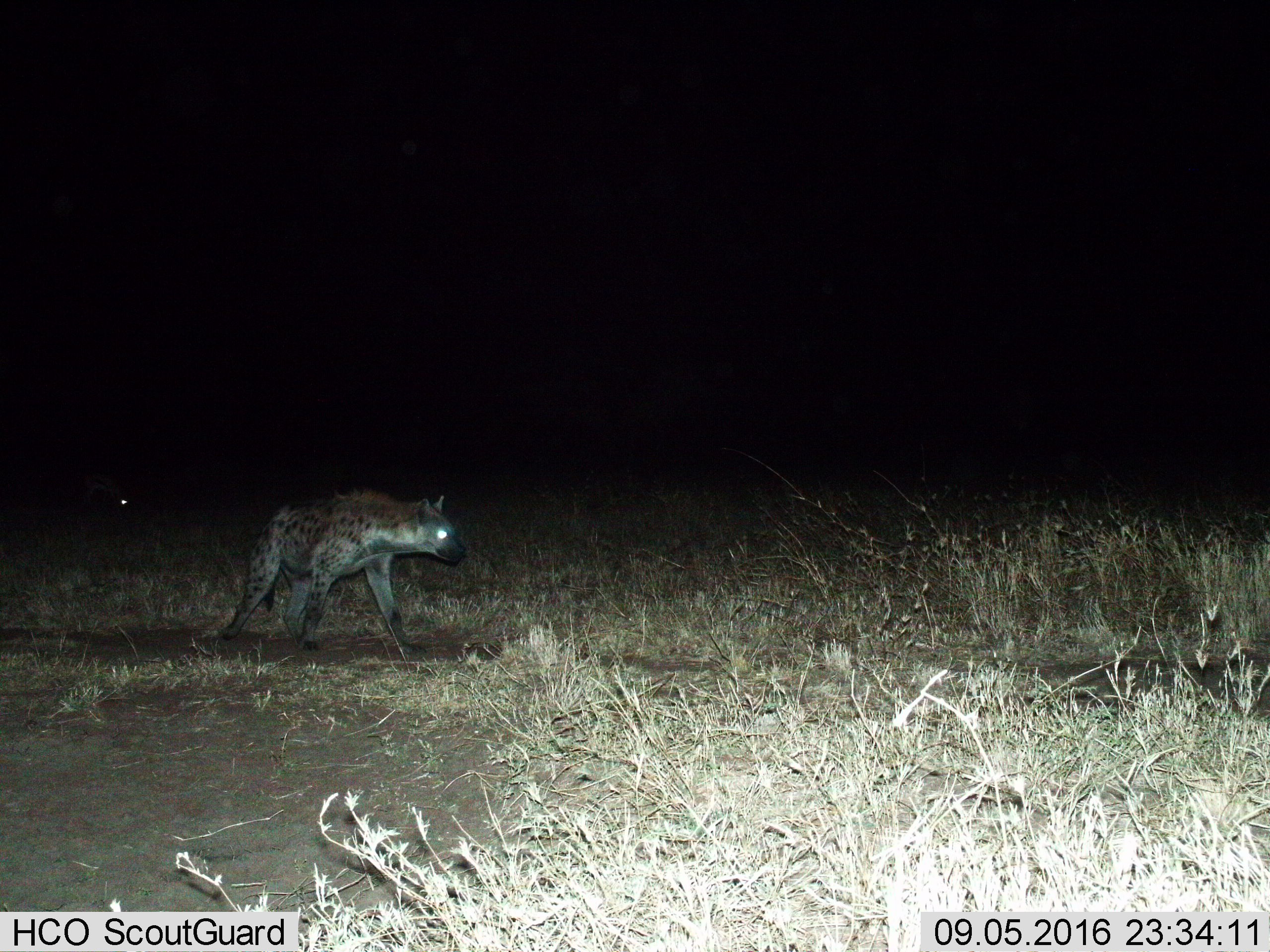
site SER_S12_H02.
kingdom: Animalia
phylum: Chordata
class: Mammalia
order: Carnivora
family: Hyaenidae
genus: Crocuta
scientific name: Crocuta crocuta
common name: spotted hyena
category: hyenaspotted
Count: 1.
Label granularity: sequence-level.